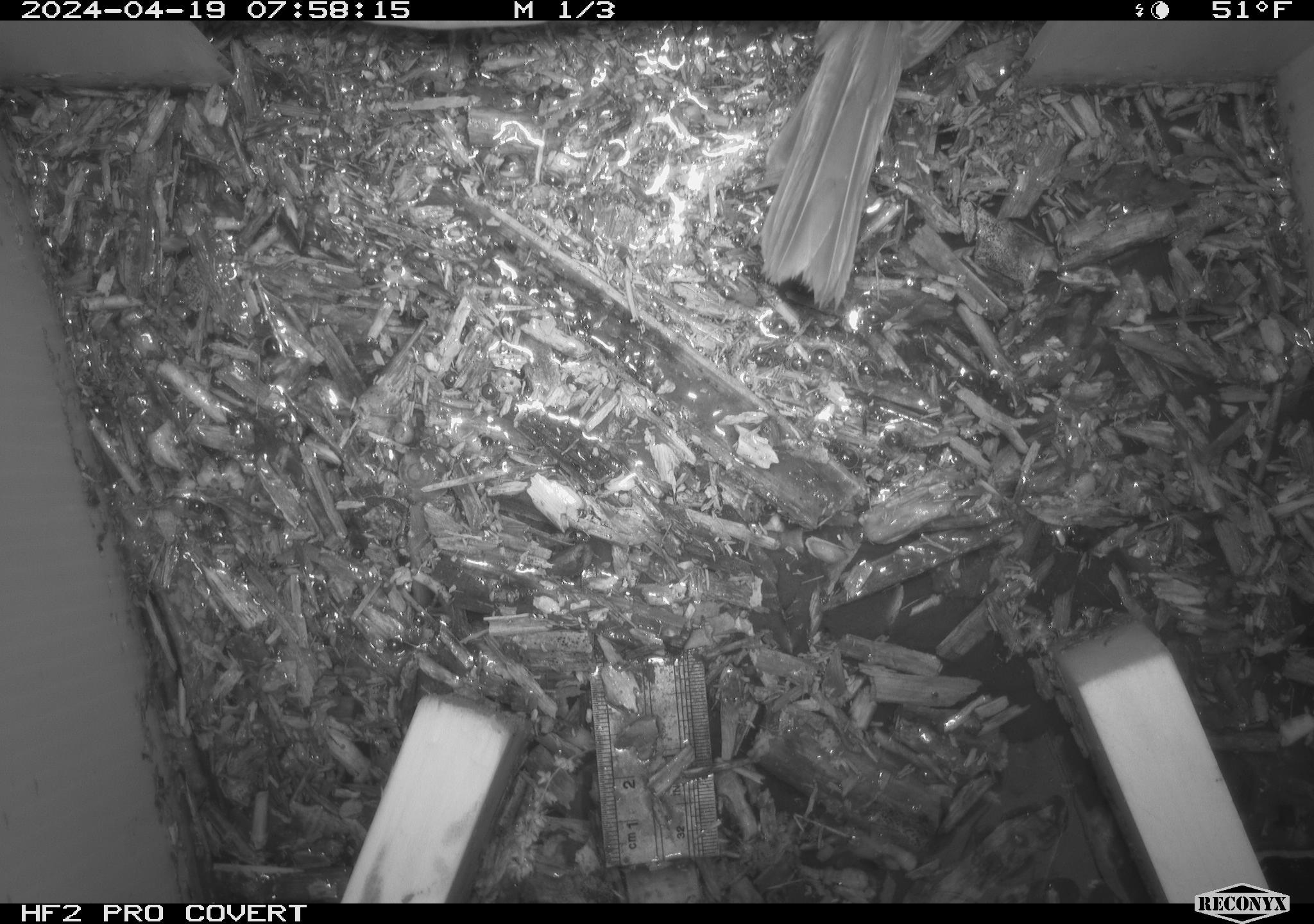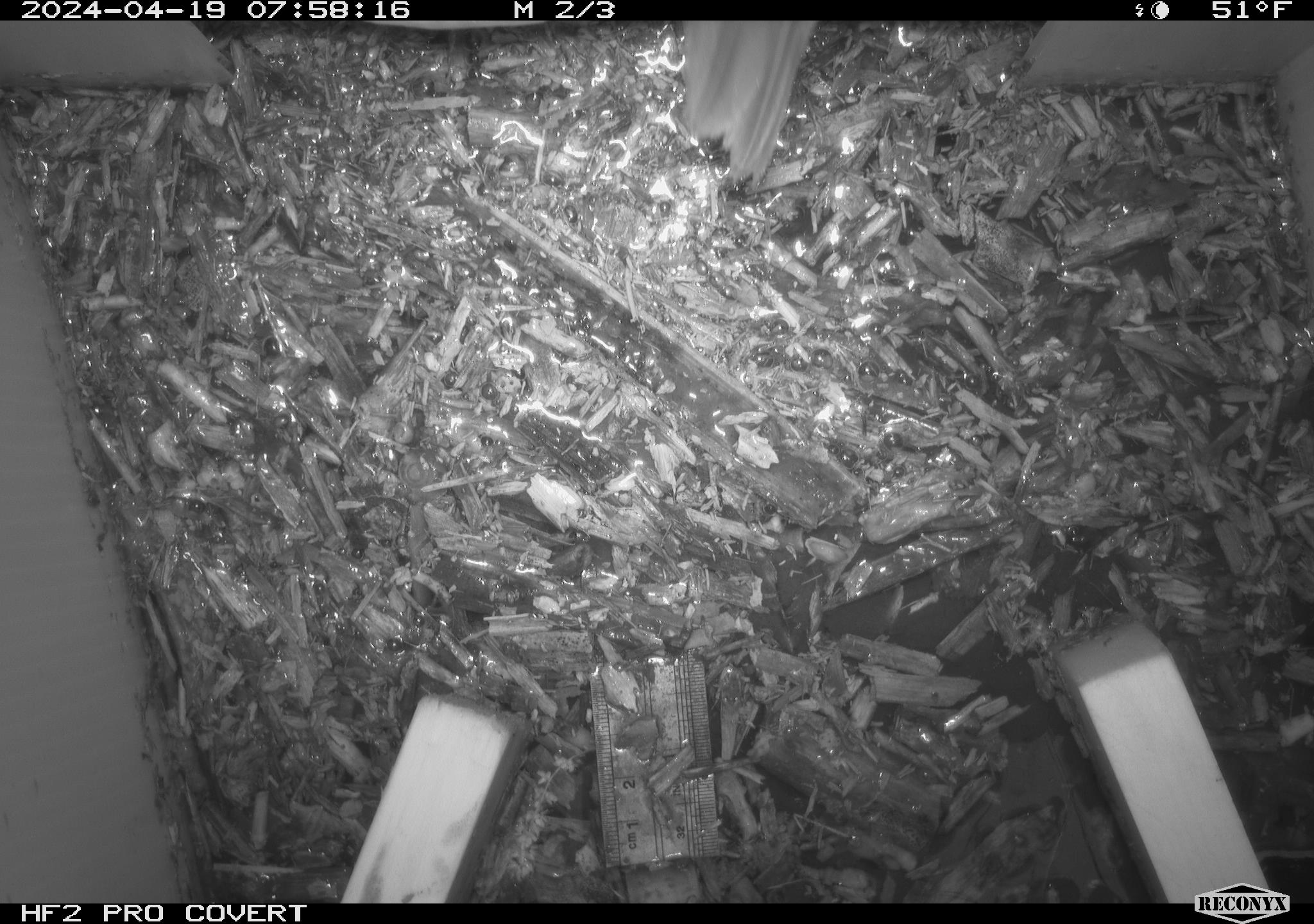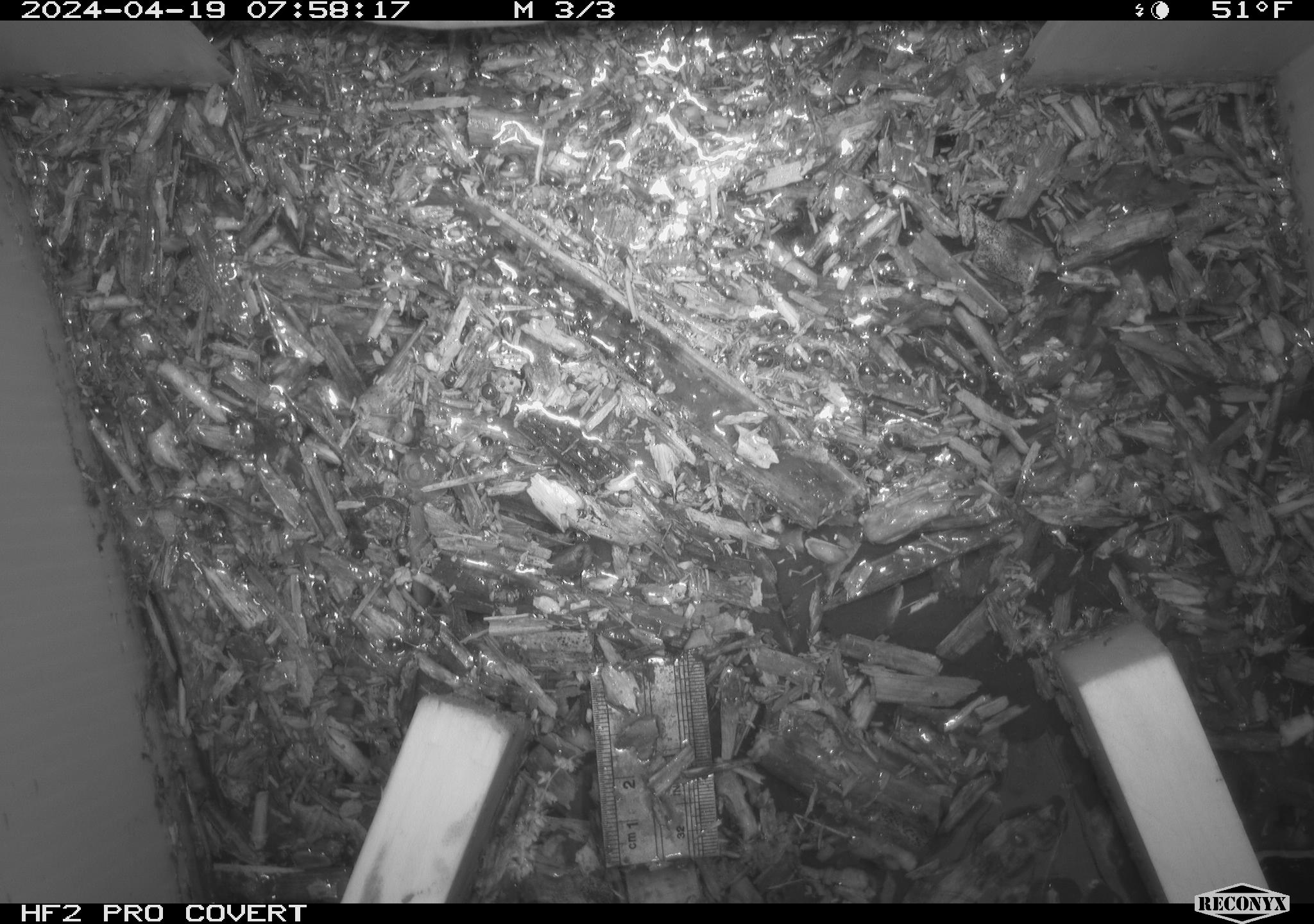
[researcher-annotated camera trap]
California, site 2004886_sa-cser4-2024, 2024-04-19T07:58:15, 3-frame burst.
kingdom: Animalia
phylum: Chordata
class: Aves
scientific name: Aves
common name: bird